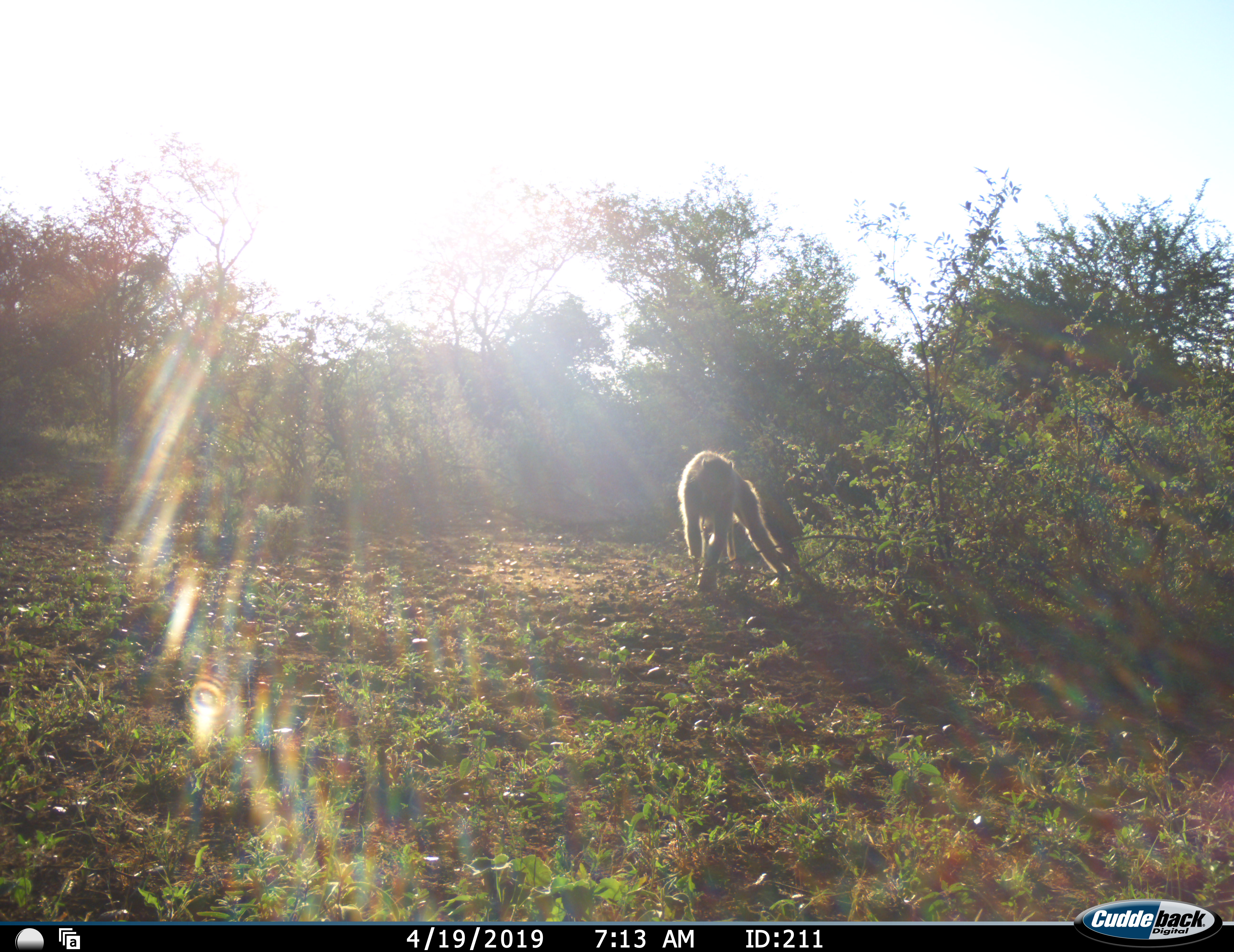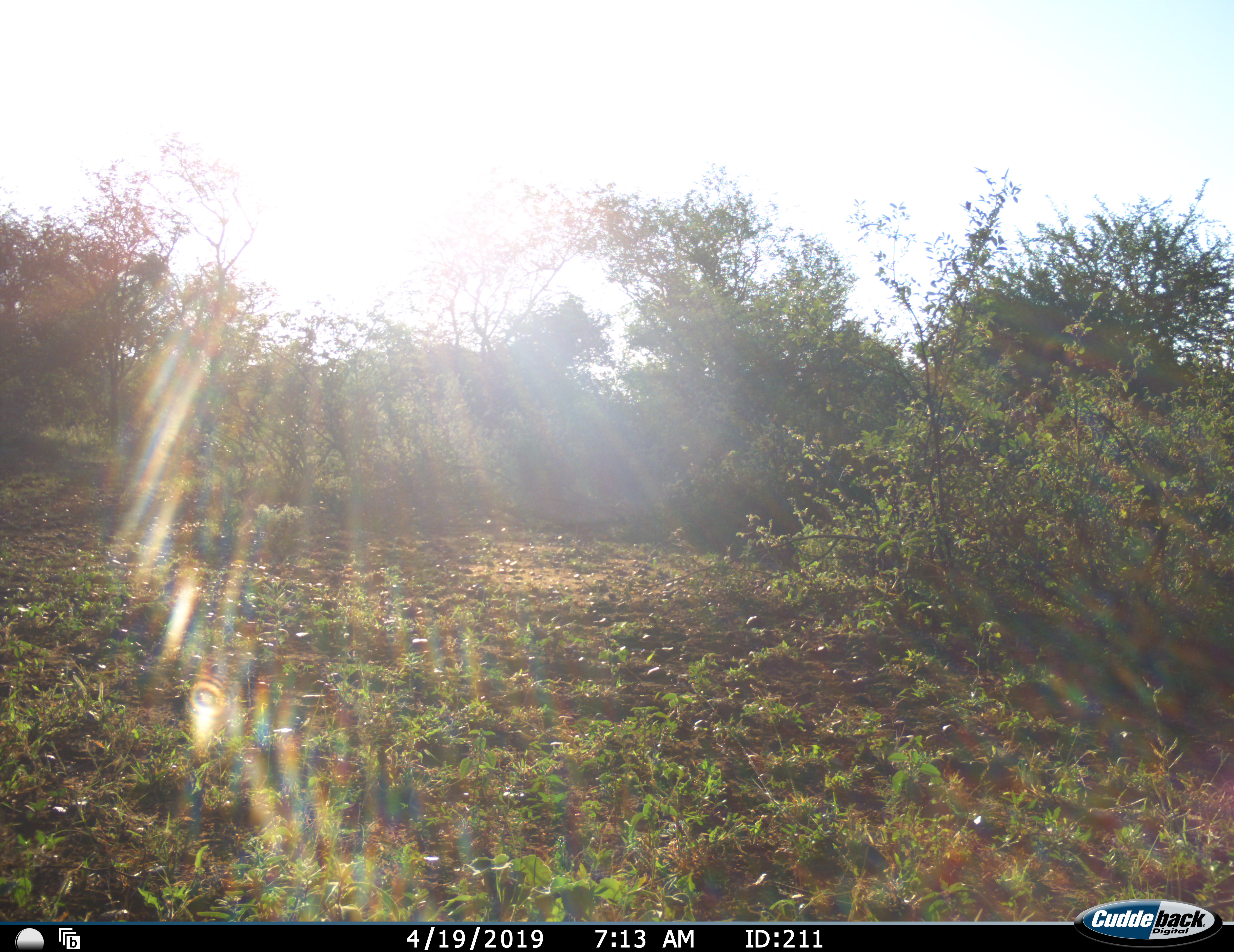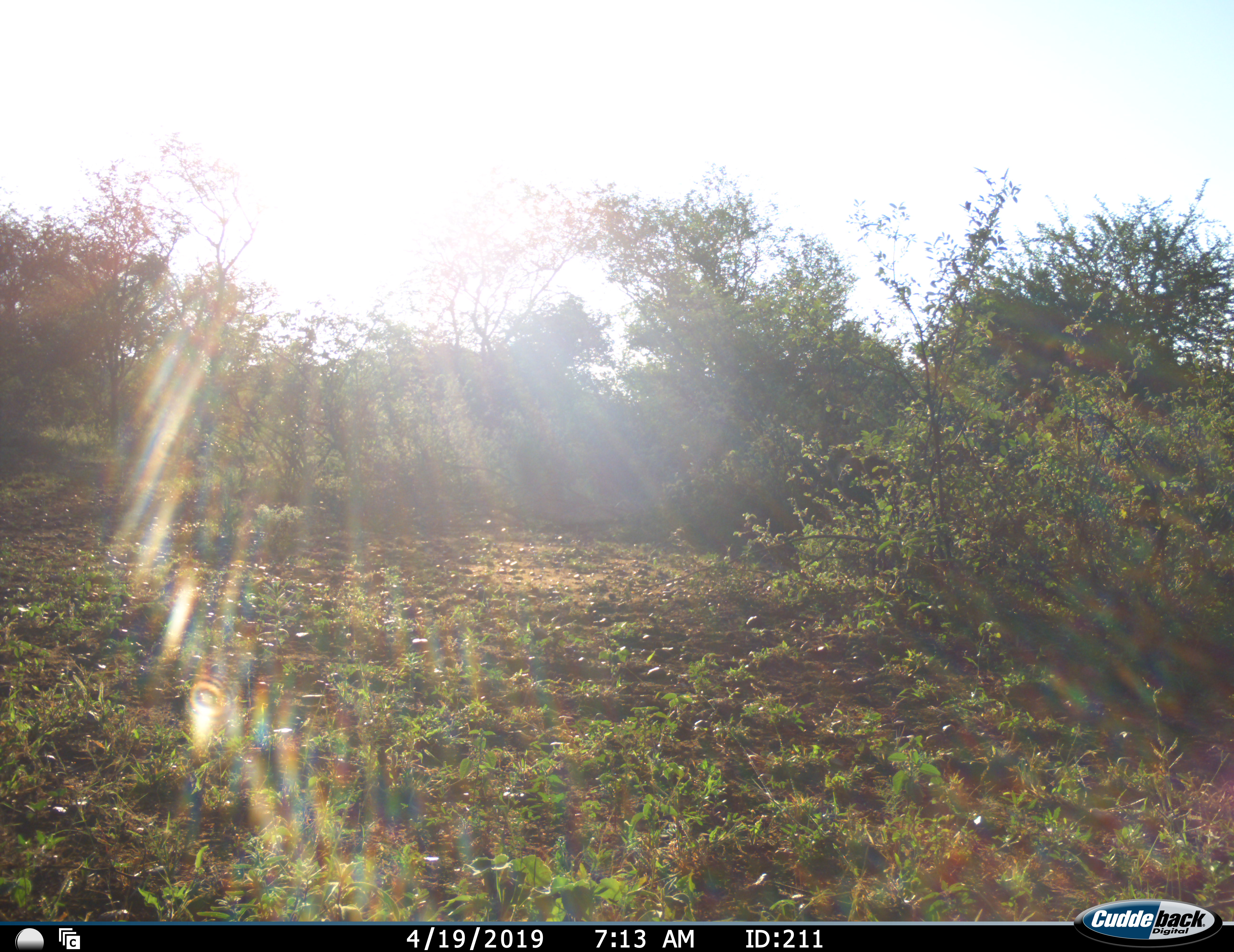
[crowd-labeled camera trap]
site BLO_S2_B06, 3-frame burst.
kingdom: Animalia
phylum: Chordata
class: Mammalia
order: Primates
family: Cercopithecidae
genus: Papio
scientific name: Papio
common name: baboon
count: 1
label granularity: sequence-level